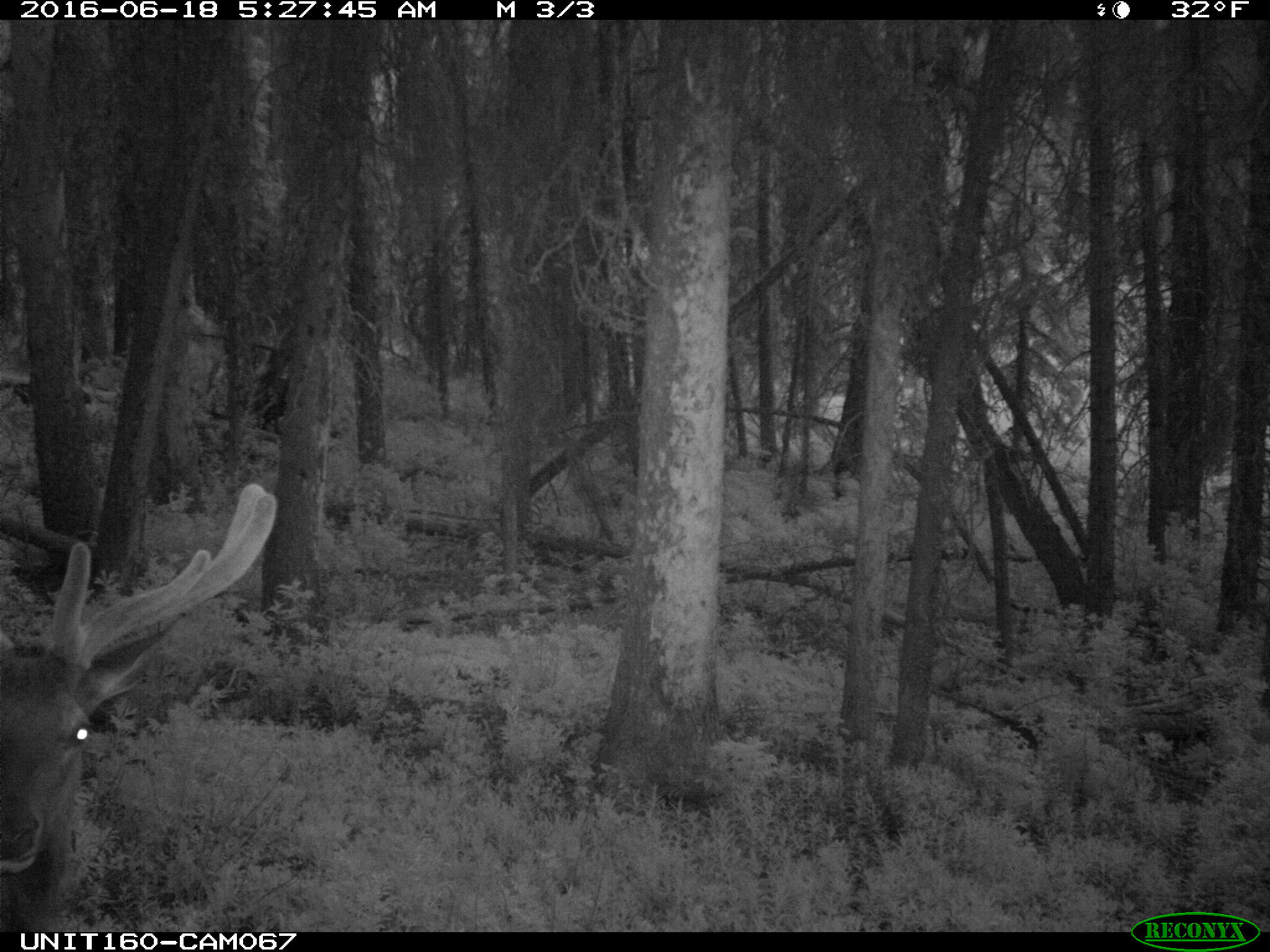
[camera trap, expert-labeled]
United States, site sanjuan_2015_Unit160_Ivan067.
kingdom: Animalia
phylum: Chordata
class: Mammalia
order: Artiodactyla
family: Cervidae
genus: Cervus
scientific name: Cervus elaphus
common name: red deer